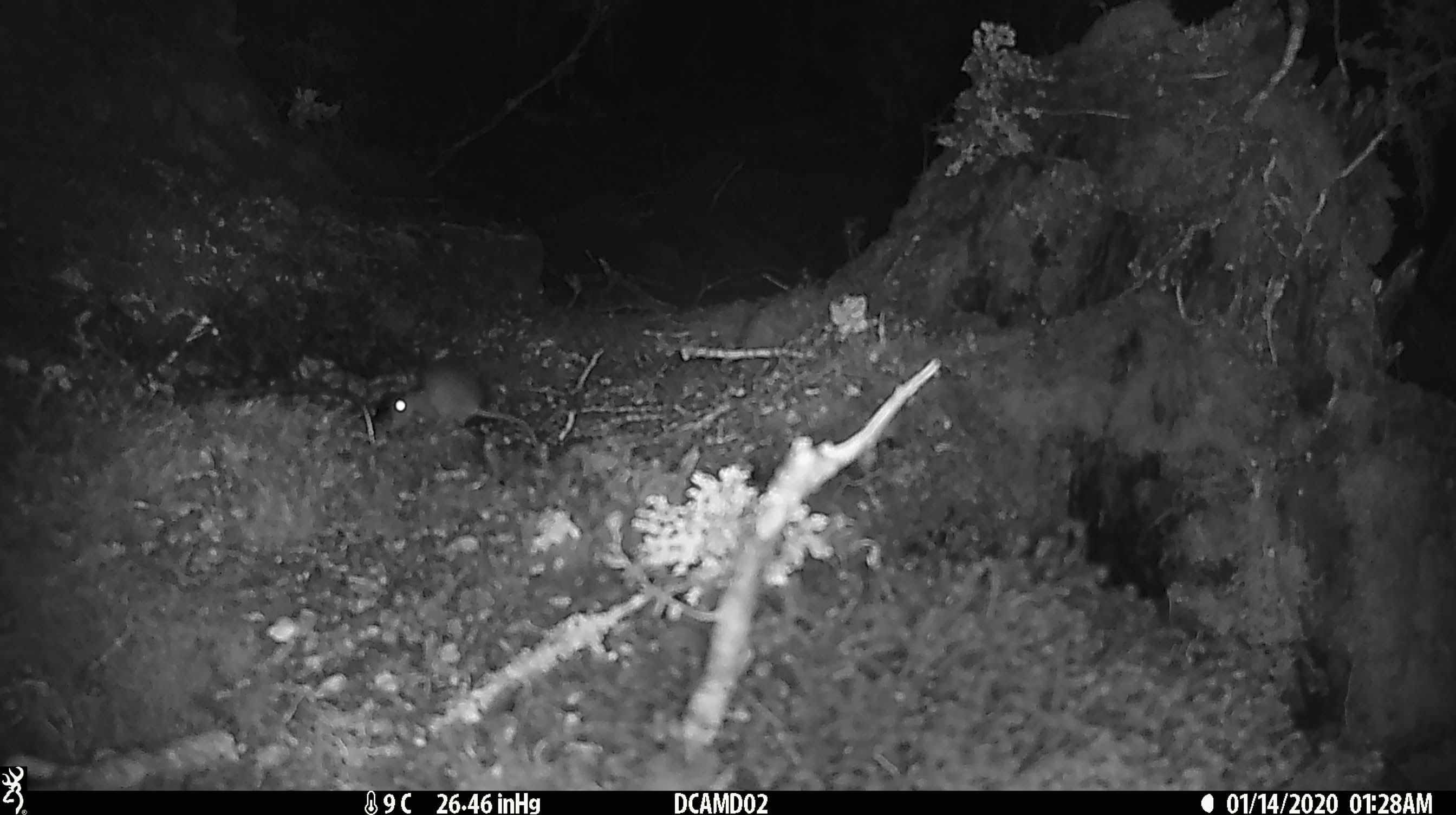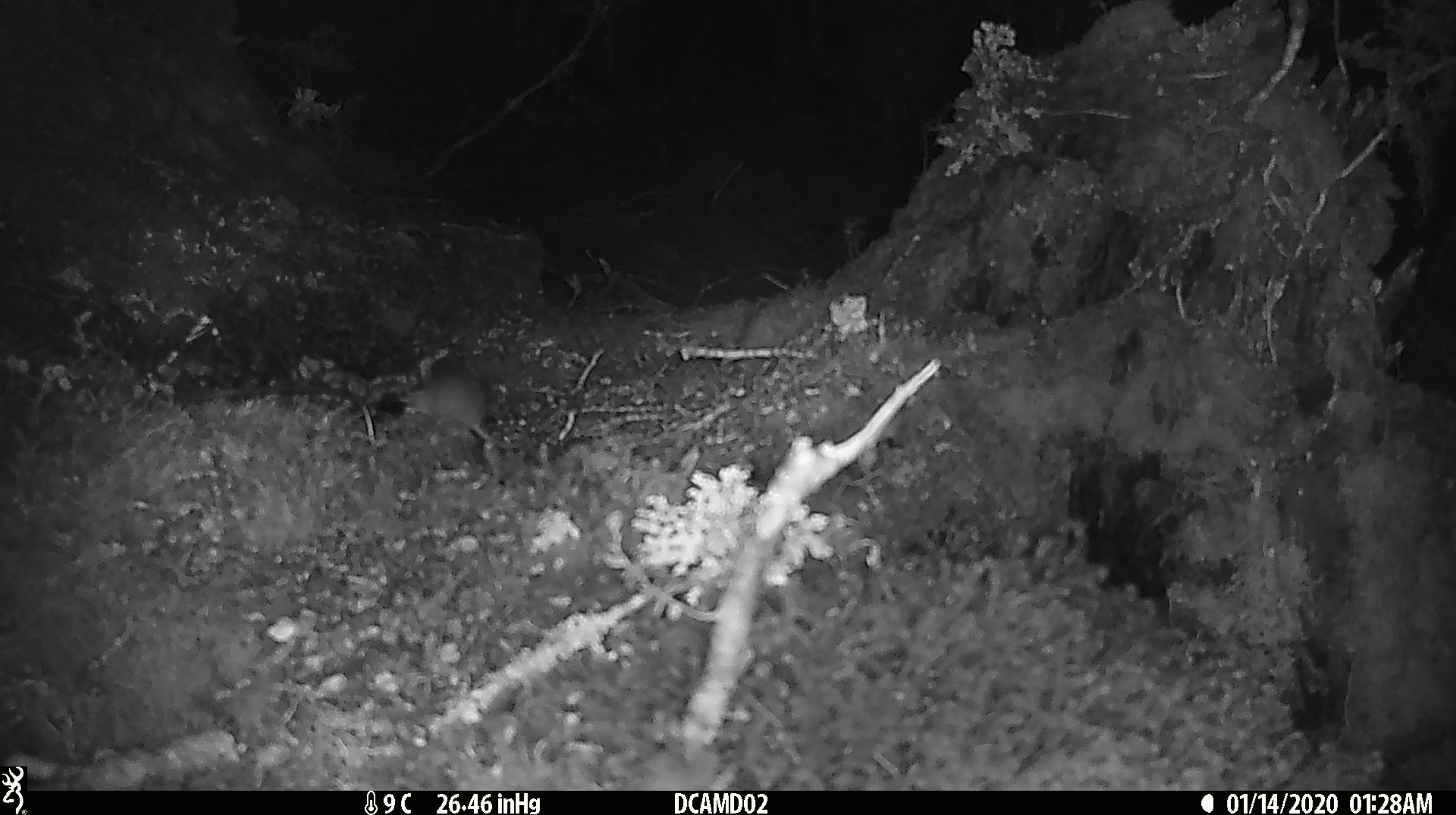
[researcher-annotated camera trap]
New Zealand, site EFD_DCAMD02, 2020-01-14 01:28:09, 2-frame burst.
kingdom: Animalia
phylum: Chordata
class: Mammalia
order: Rodentia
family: Muridae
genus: Mus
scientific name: Mus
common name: mouse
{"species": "mouse (Mus)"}